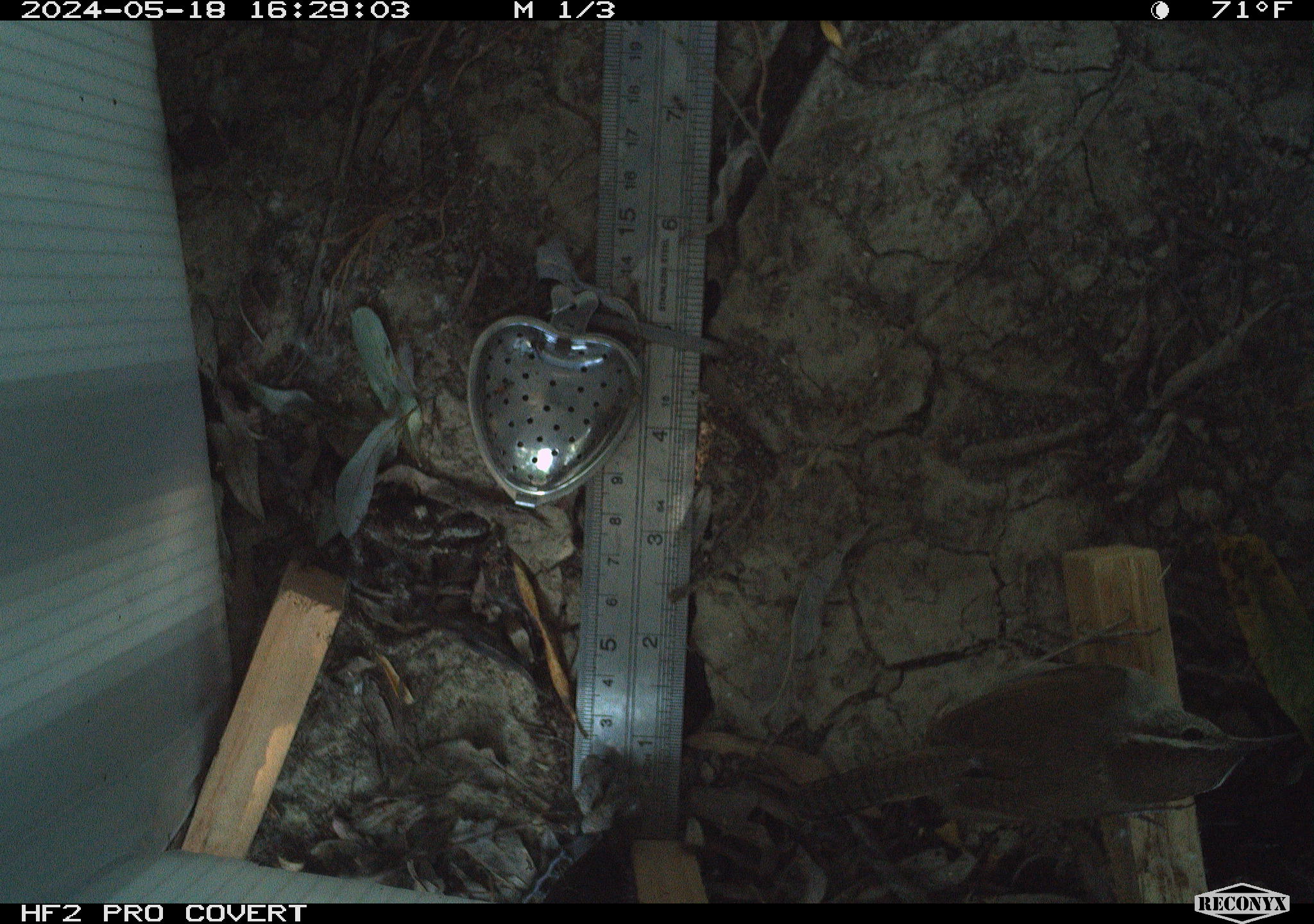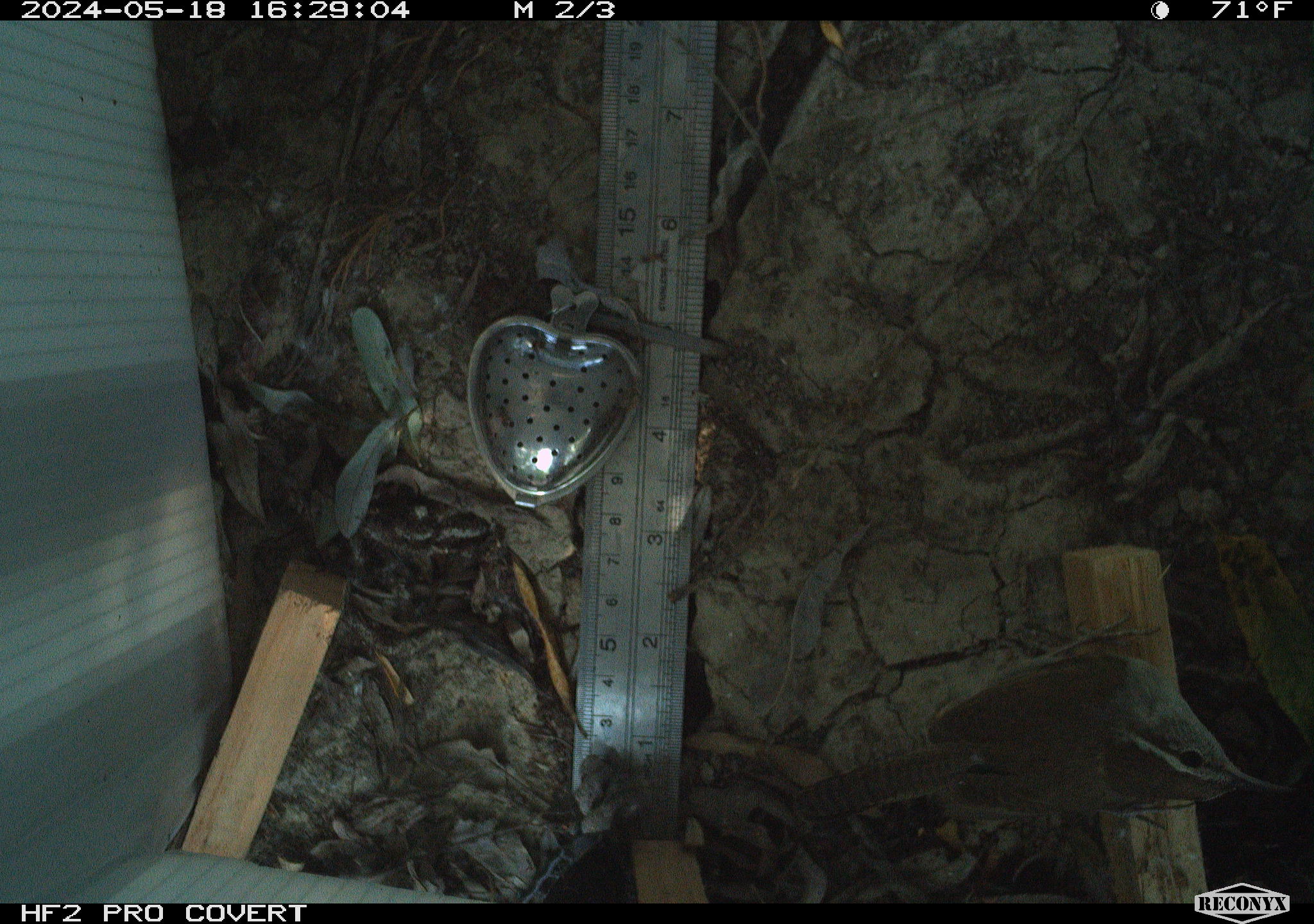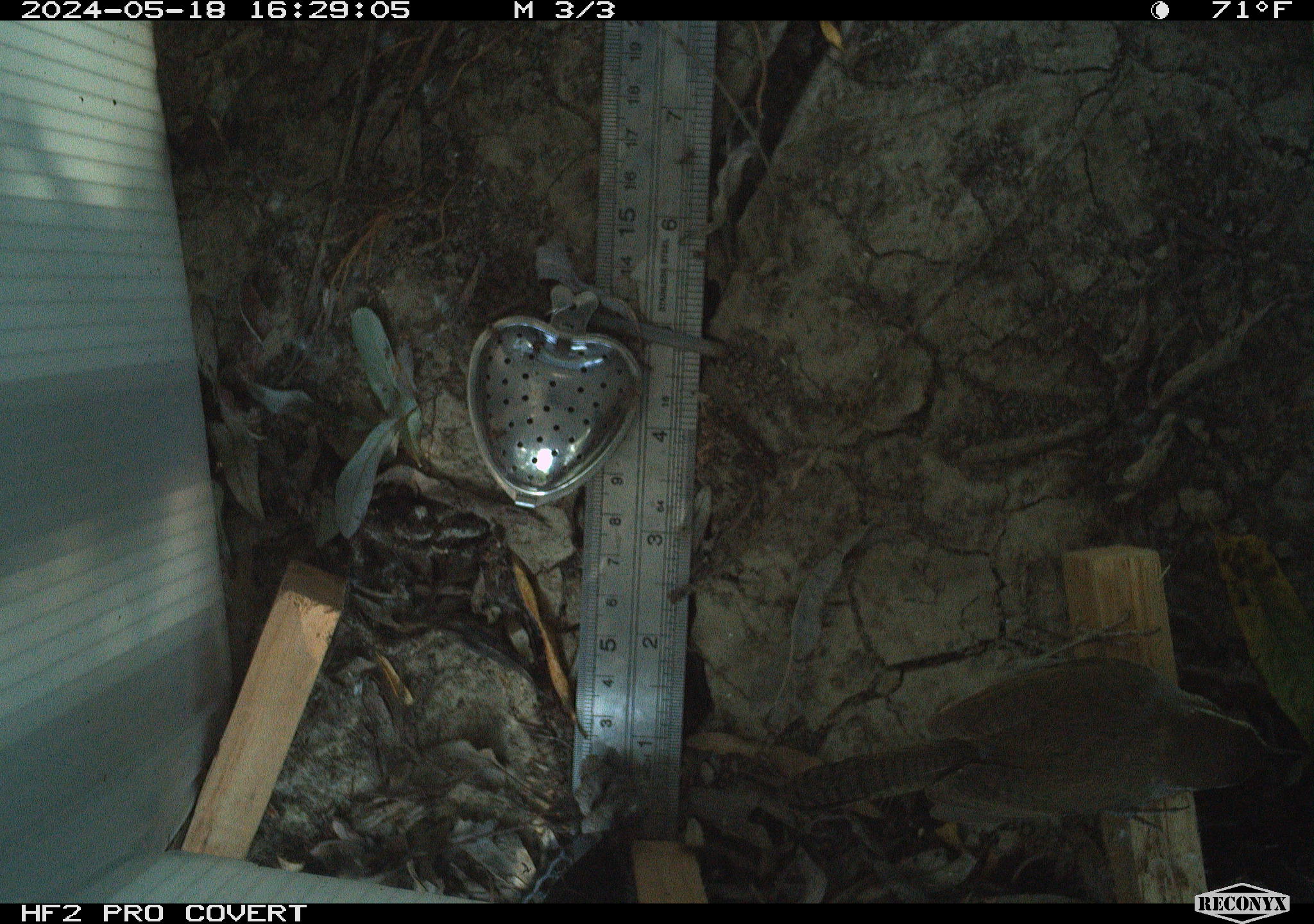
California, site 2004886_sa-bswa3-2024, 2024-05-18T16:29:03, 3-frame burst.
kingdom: Animalia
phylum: Chordata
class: Aves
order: Passeriformes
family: Troglodytidae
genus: Thryomanes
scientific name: Thryomanes bewickii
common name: bewick's wren